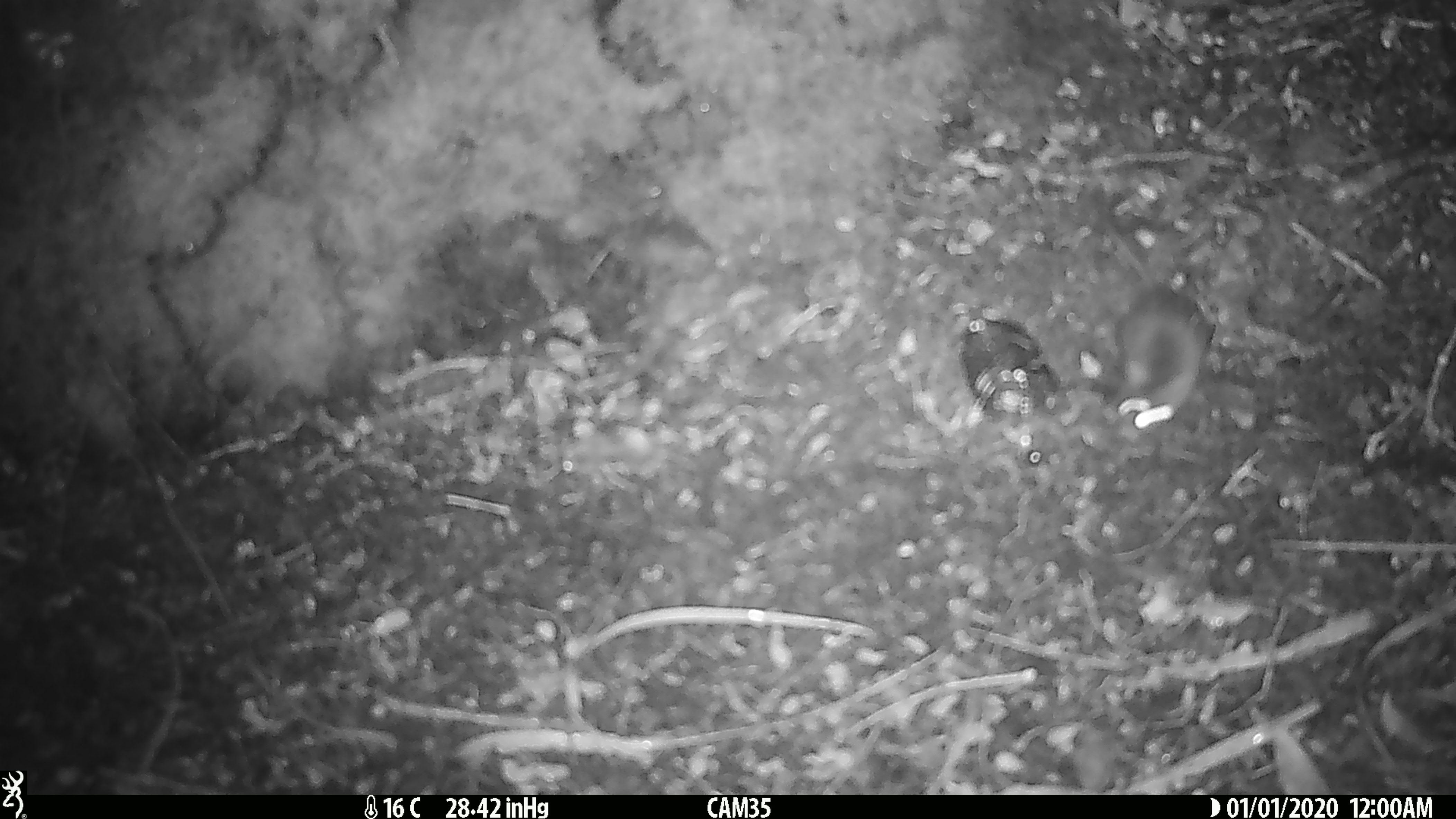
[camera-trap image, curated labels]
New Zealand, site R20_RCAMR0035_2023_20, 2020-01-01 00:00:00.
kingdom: Animalia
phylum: Chordata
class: Mammalia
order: Rodentia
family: Muridae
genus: Mus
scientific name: Mus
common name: mouse